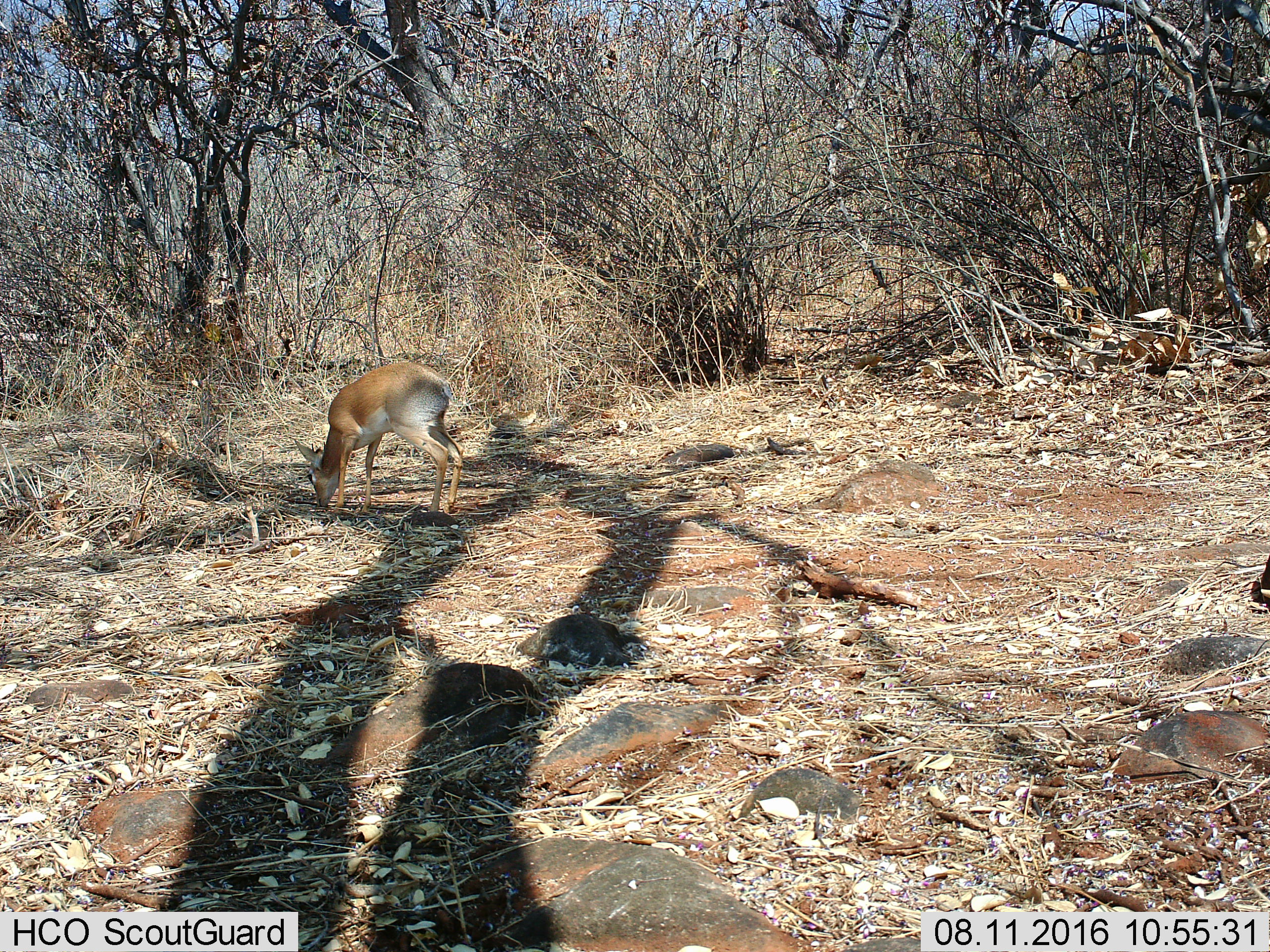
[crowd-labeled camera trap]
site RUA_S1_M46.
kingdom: Animalia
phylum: Chordata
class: Mammalia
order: Artiodactyla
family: Bovidae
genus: Madoqua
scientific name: Madoqua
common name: dik-dik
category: dikdik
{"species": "dikdik (dik-dik) (Madoqua)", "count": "1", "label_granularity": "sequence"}